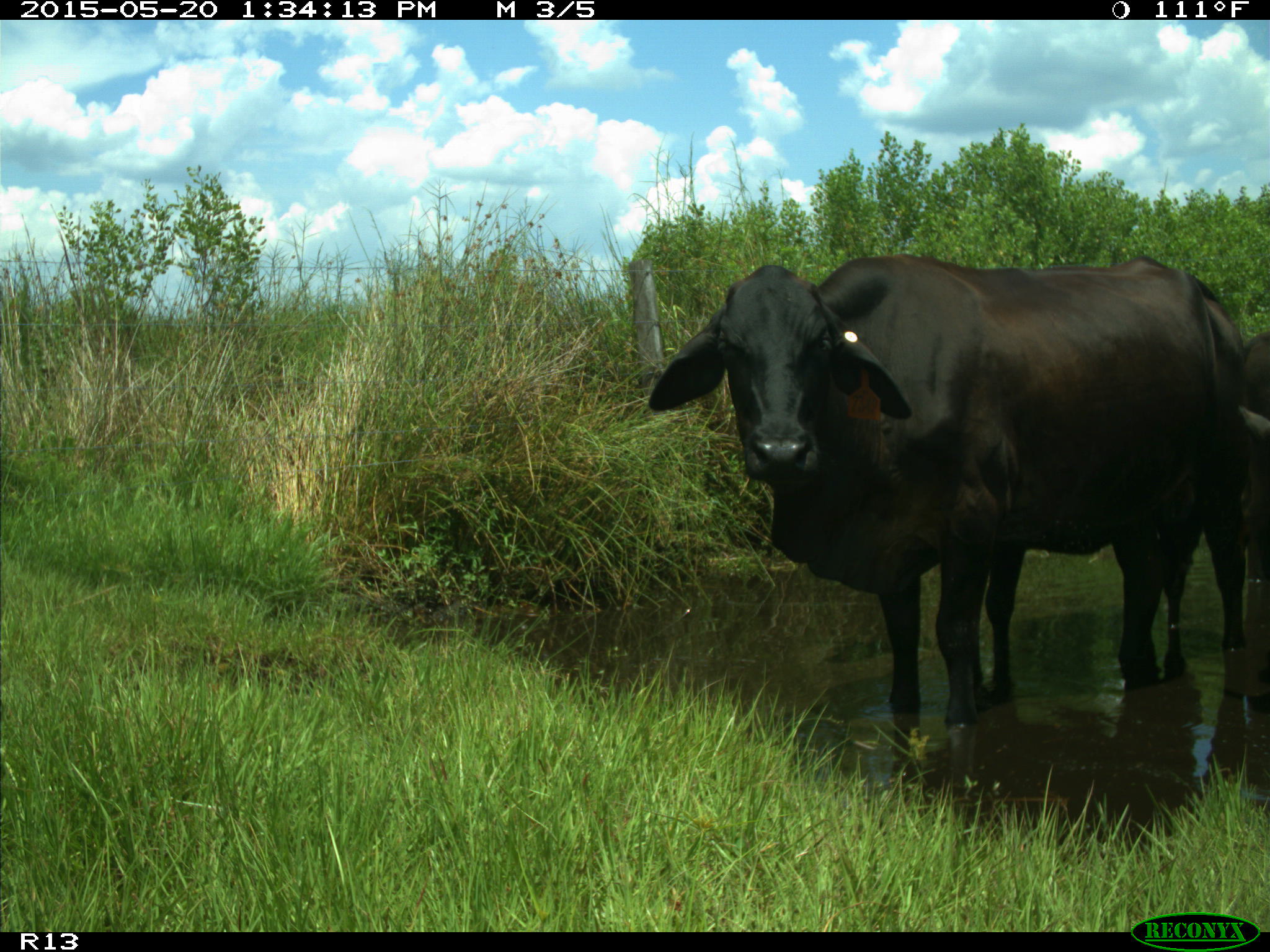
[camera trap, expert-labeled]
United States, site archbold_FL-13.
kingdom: Animalia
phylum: Chordata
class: Mammalia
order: Artiodactyla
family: Bovidae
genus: Bos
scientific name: Bos taurus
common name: domestic cow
Bos taurus (domestic cow).